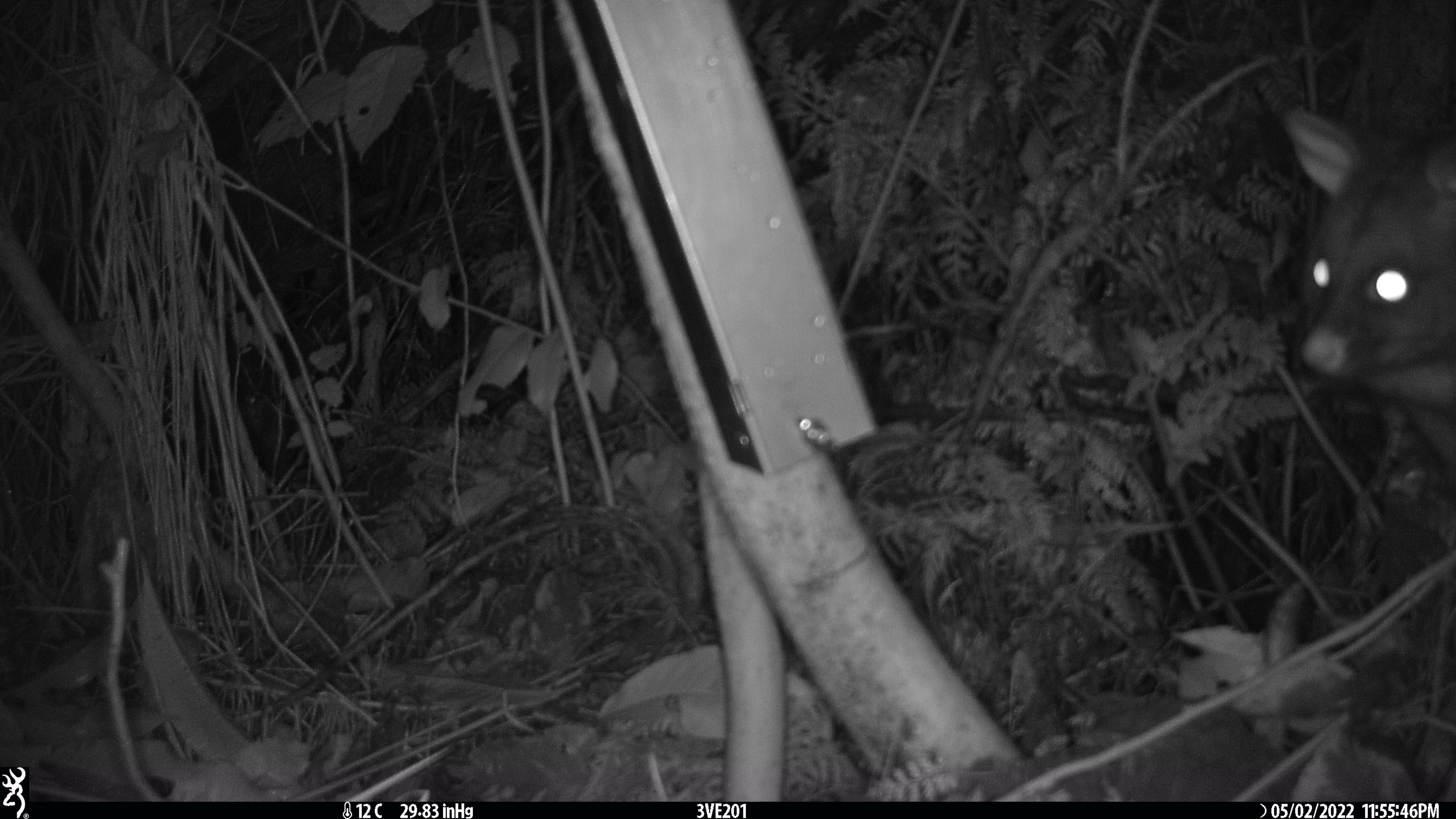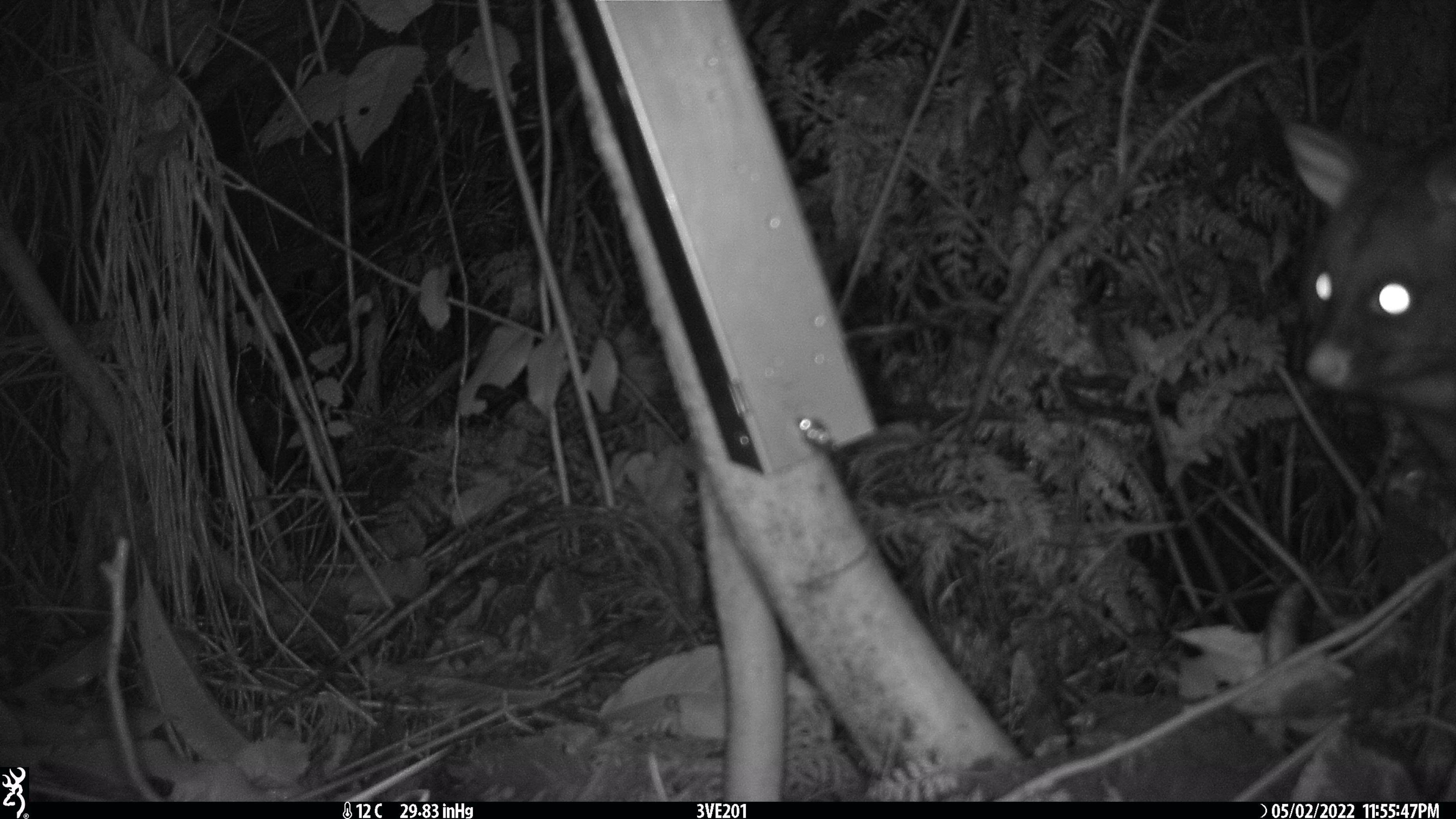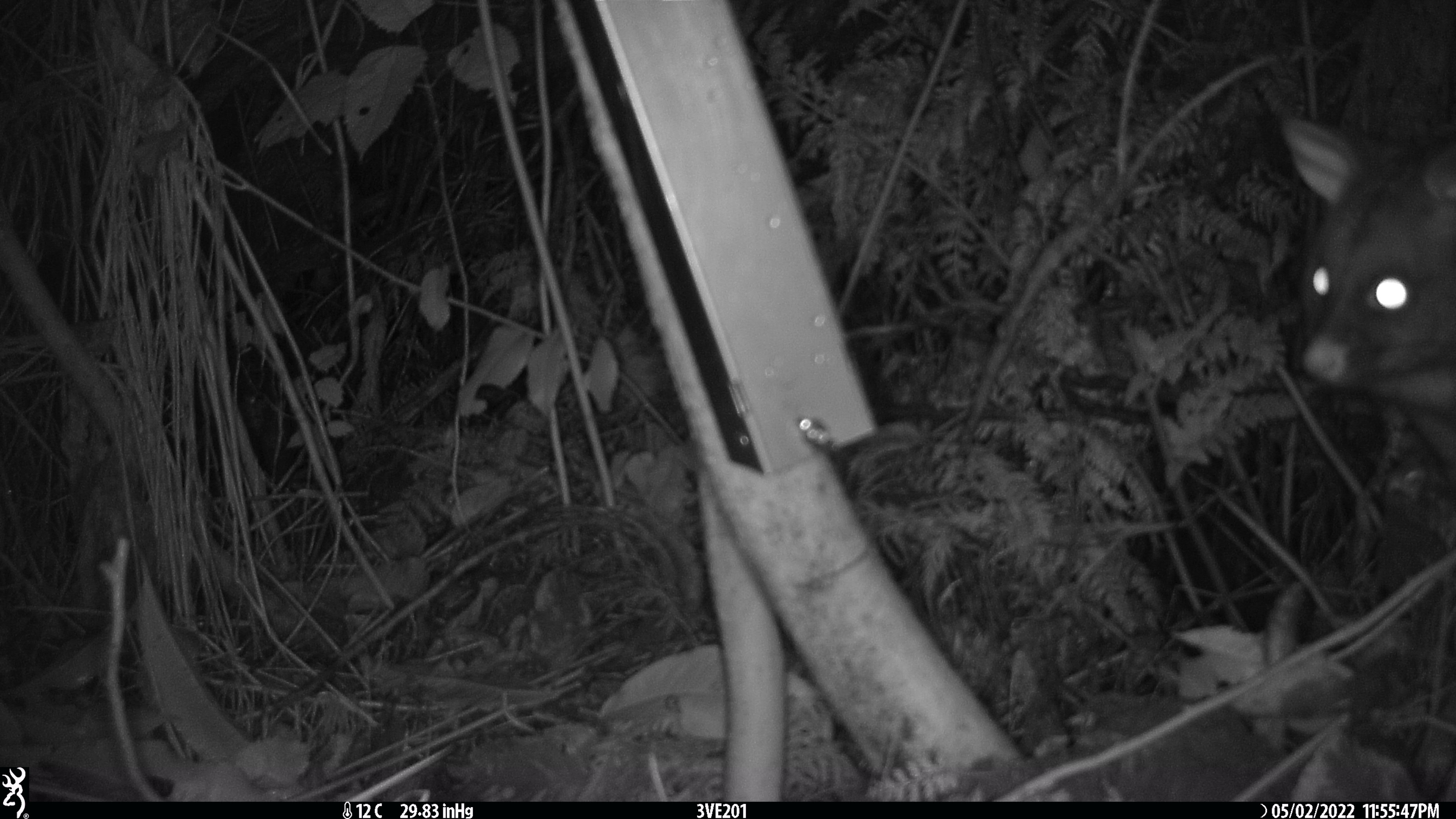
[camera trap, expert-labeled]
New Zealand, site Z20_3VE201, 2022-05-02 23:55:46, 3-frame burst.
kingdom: Animalia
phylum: Chordata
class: Mammalia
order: Diprotodontia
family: Phalangeridae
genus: Trichosurus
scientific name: Trichosurus vulpecula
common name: common brushtail possum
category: possum